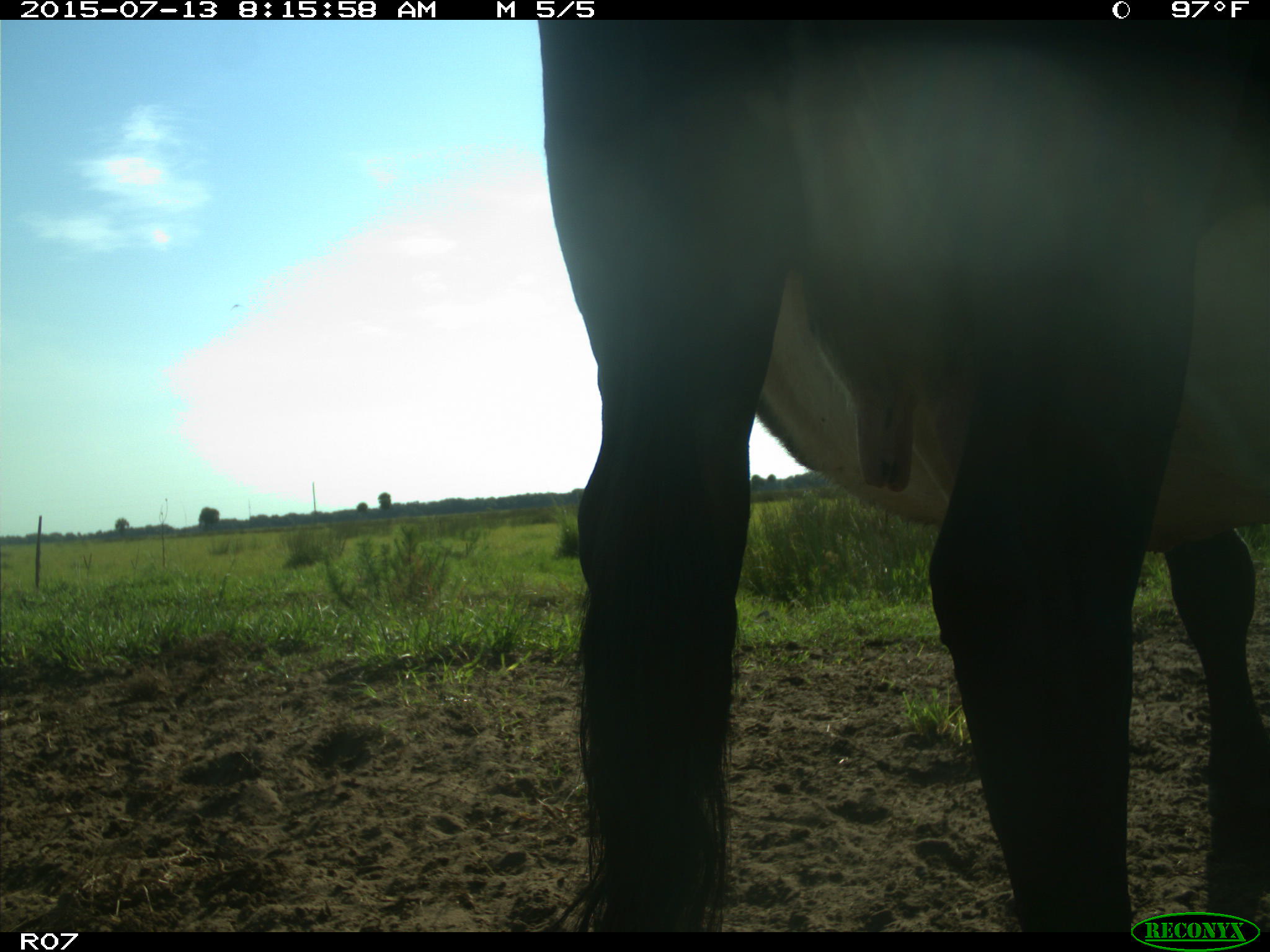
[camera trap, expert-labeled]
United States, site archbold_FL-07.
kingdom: Animalia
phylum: Chordata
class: Mammalia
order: Artiodactyla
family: Bovidae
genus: Bos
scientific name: Bos taurus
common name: domestic cow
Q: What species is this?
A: Bos taurus (domestic cow).